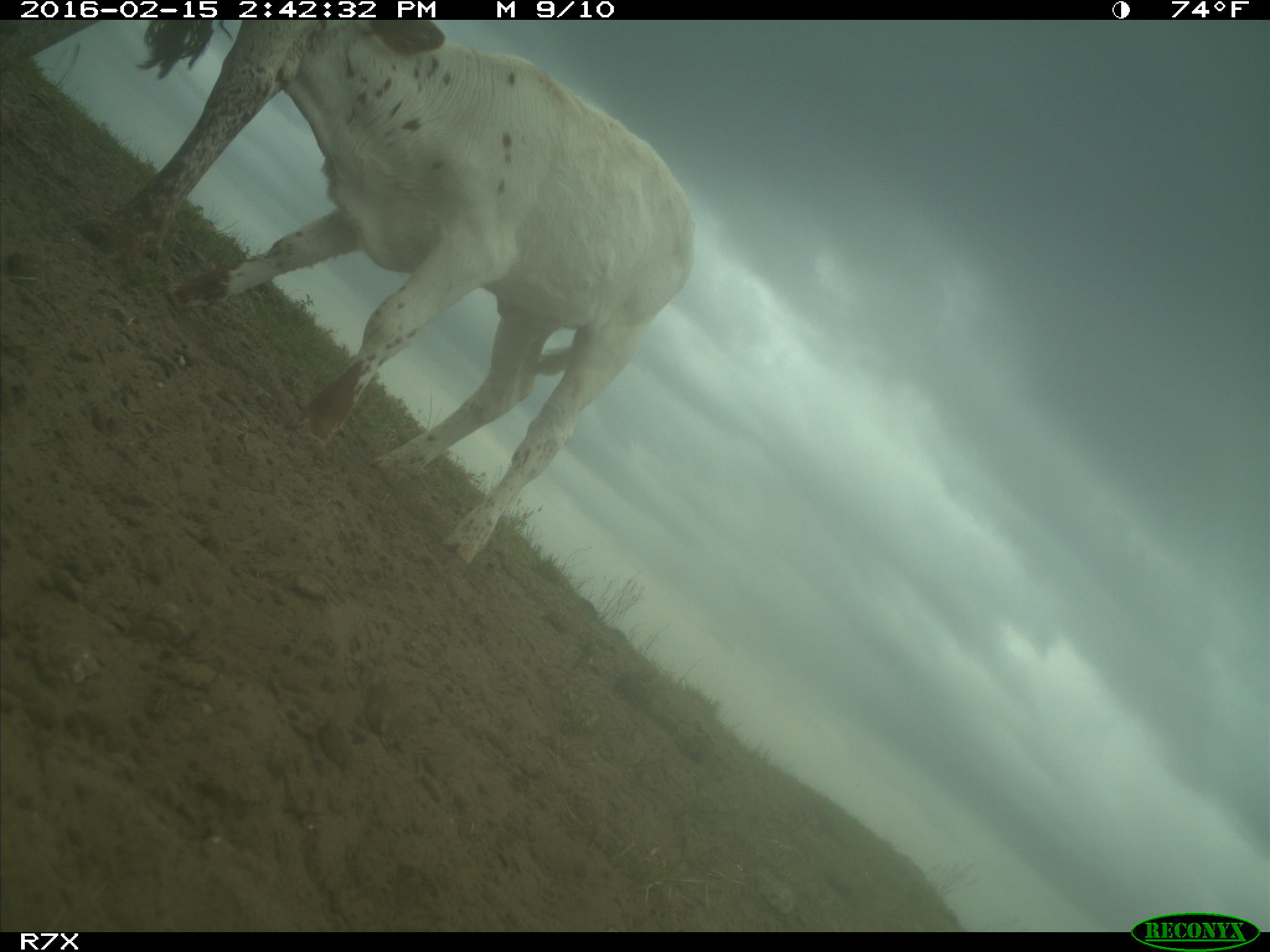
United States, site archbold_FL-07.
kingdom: Animalia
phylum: Chordata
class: Mammalia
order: Artiodactyla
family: Bovidae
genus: Bos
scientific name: Bos taurus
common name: domestic cow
Bos taurus (domestic cow).